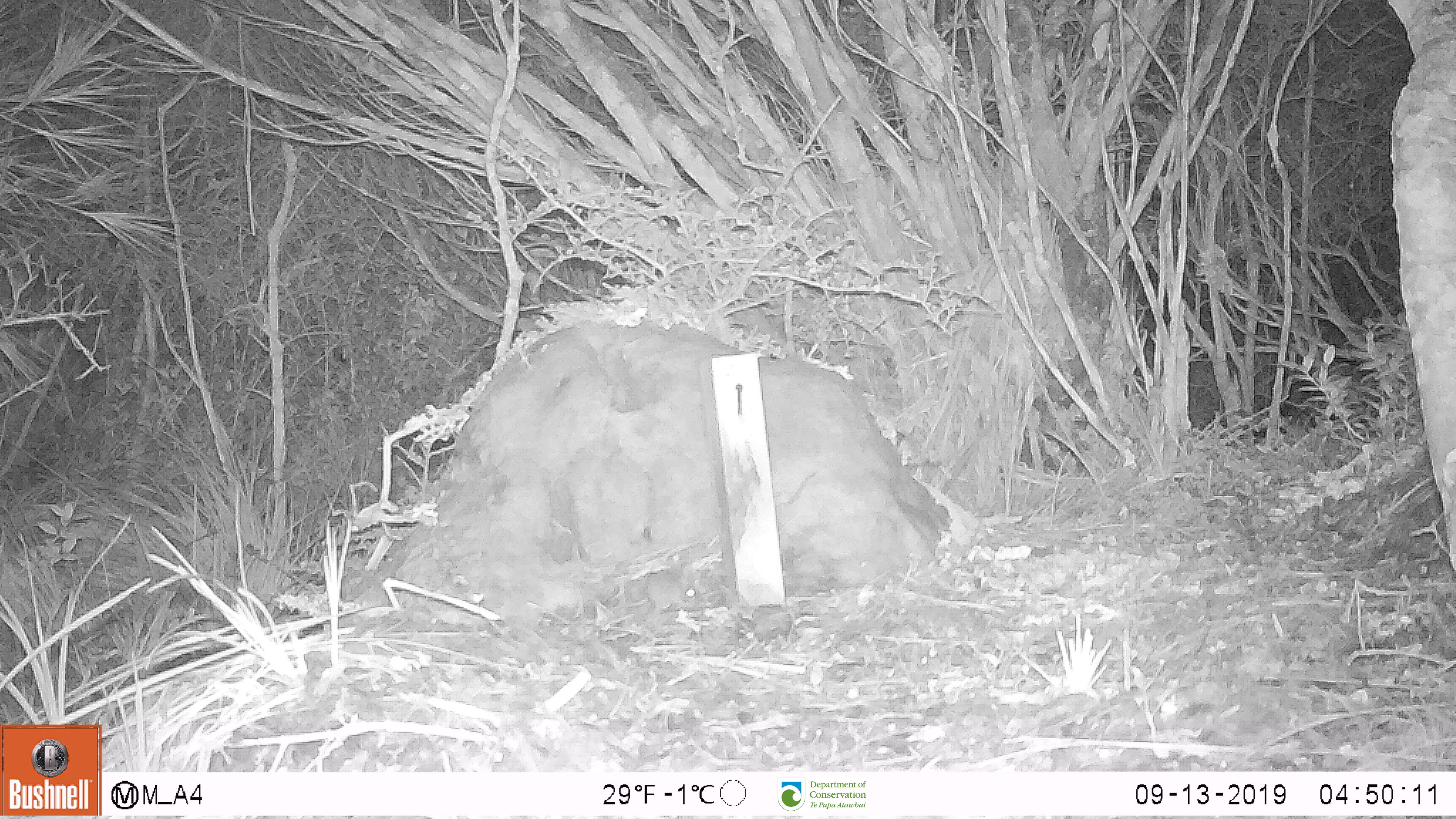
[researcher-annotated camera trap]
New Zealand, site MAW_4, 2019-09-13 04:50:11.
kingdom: Animalia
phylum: Chordata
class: Mammalia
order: Rodentia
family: Muridae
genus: Mus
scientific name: Mus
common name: mouse